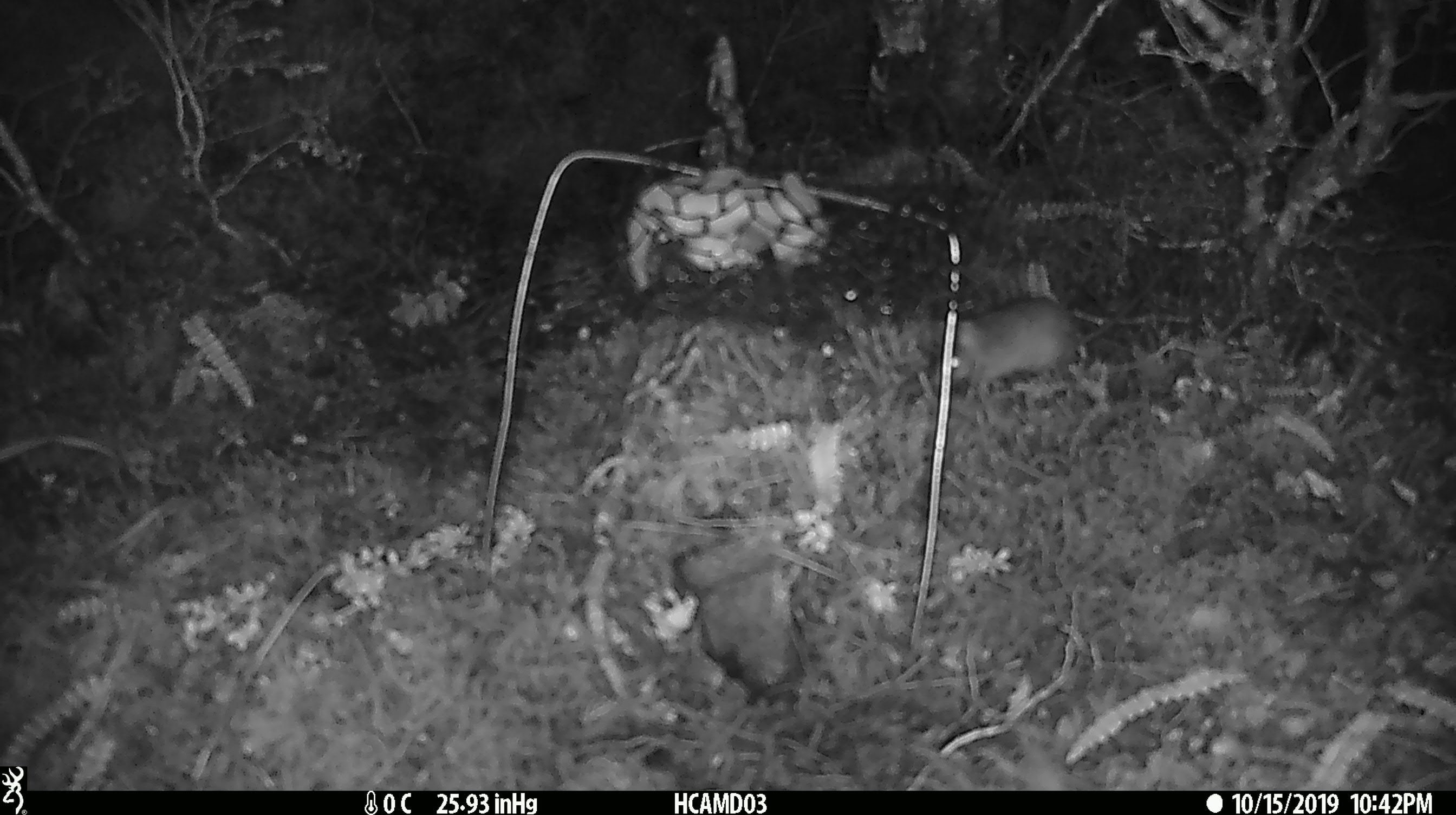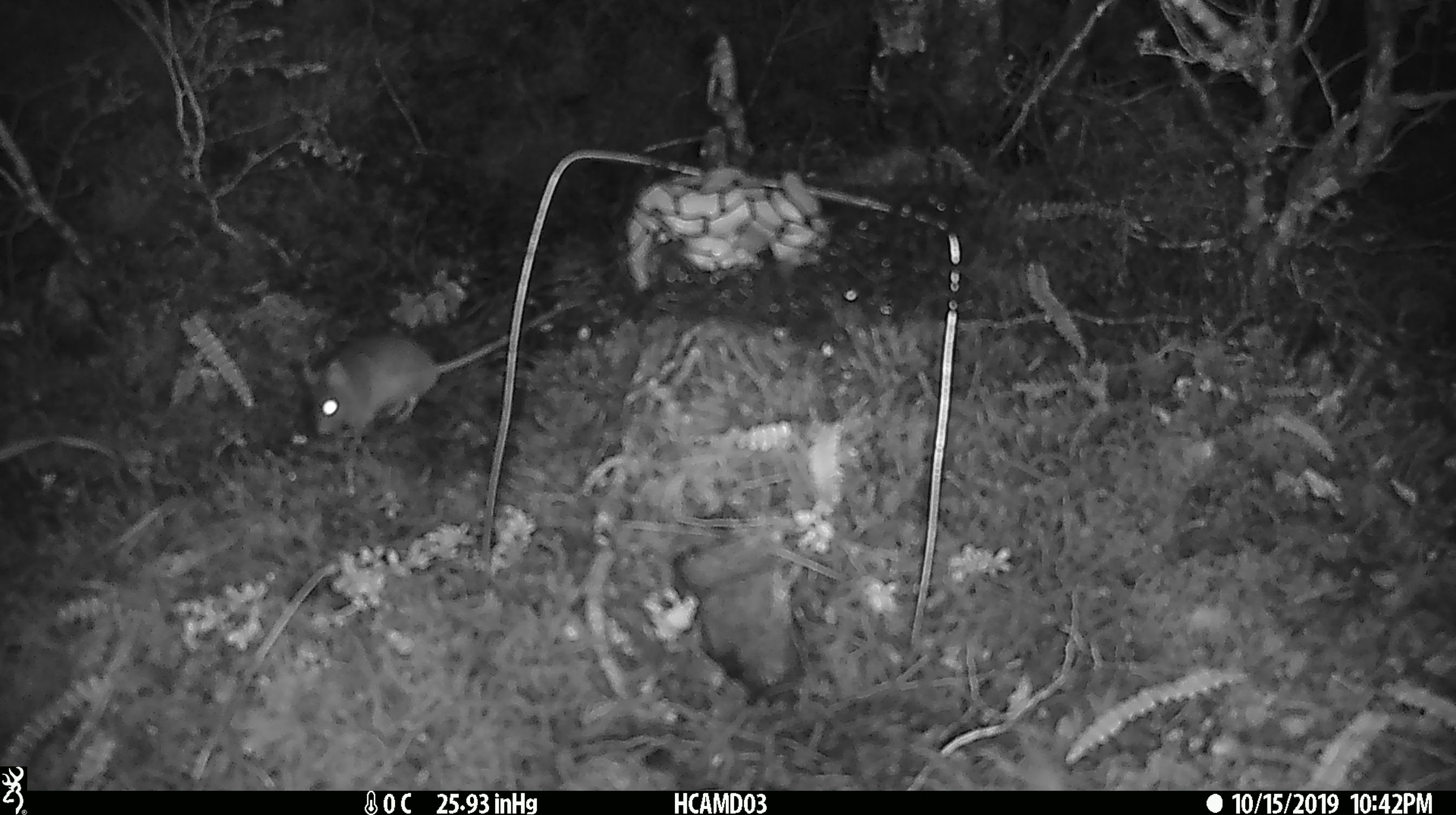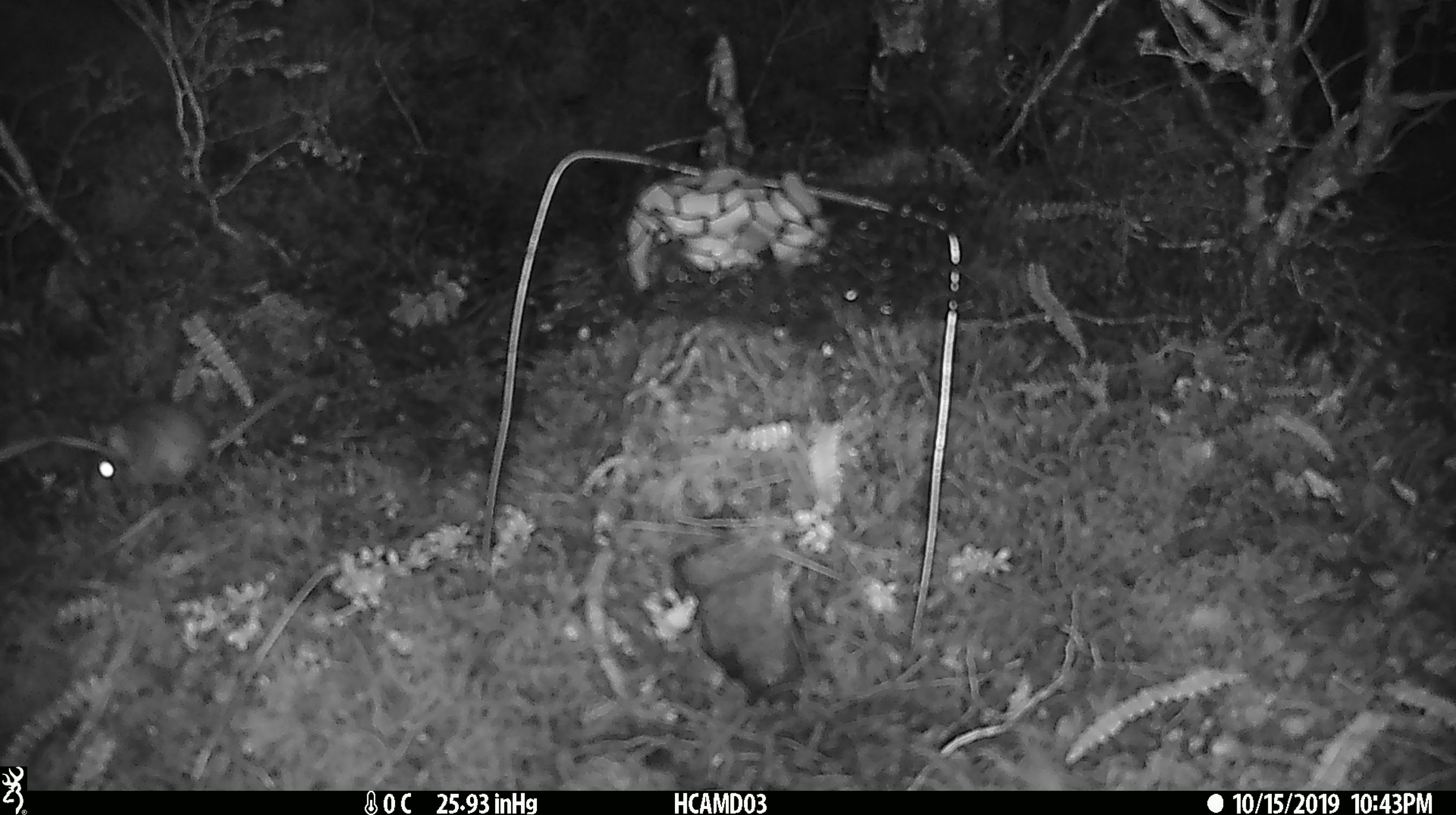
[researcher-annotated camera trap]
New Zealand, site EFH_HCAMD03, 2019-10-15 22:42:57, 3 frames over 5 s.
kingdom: Animalia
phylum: Chordata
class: Mammalia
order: Rodentia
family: Muridae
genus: Mus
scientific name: Mus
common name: mouse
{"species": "mouse (Mus)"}